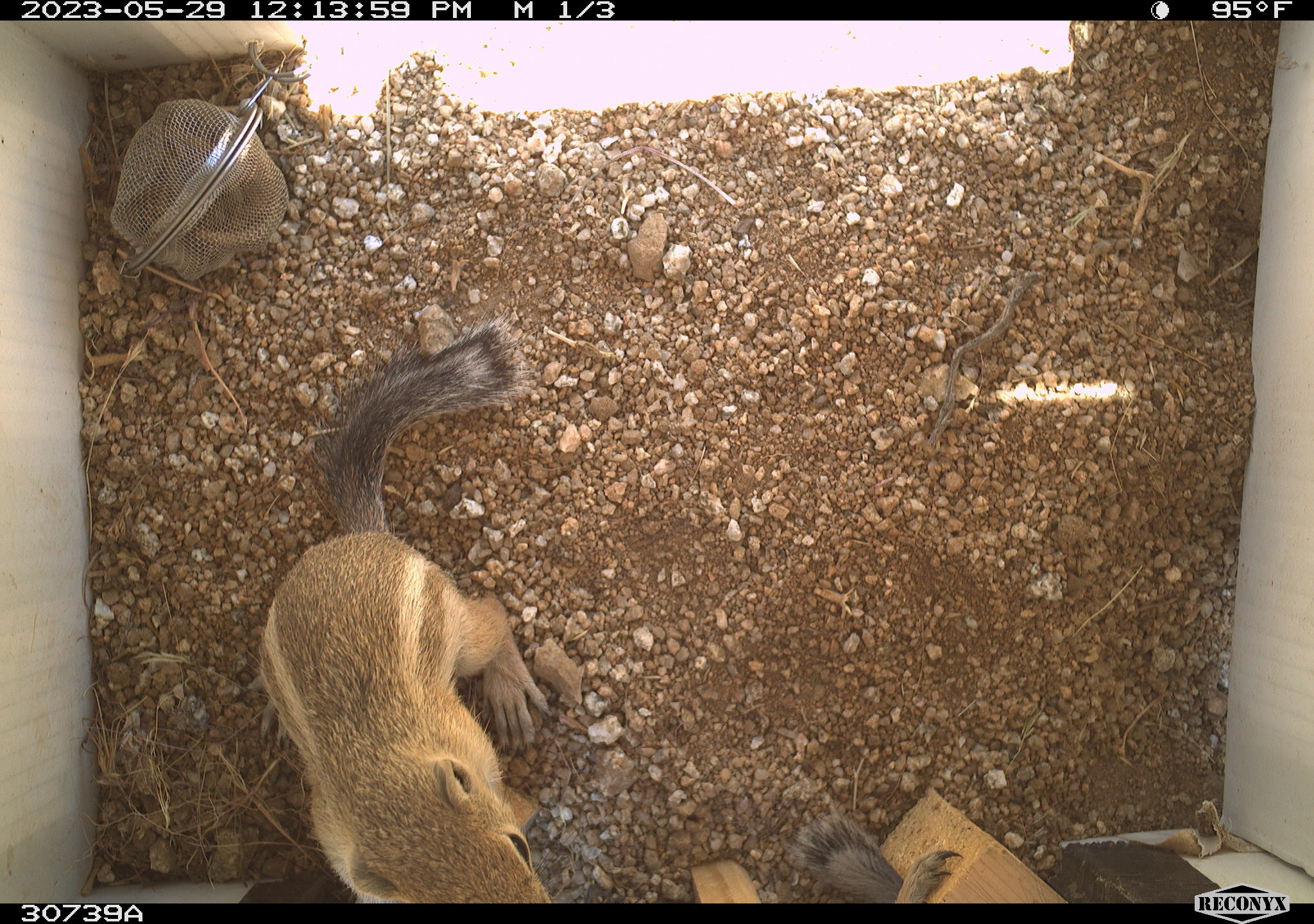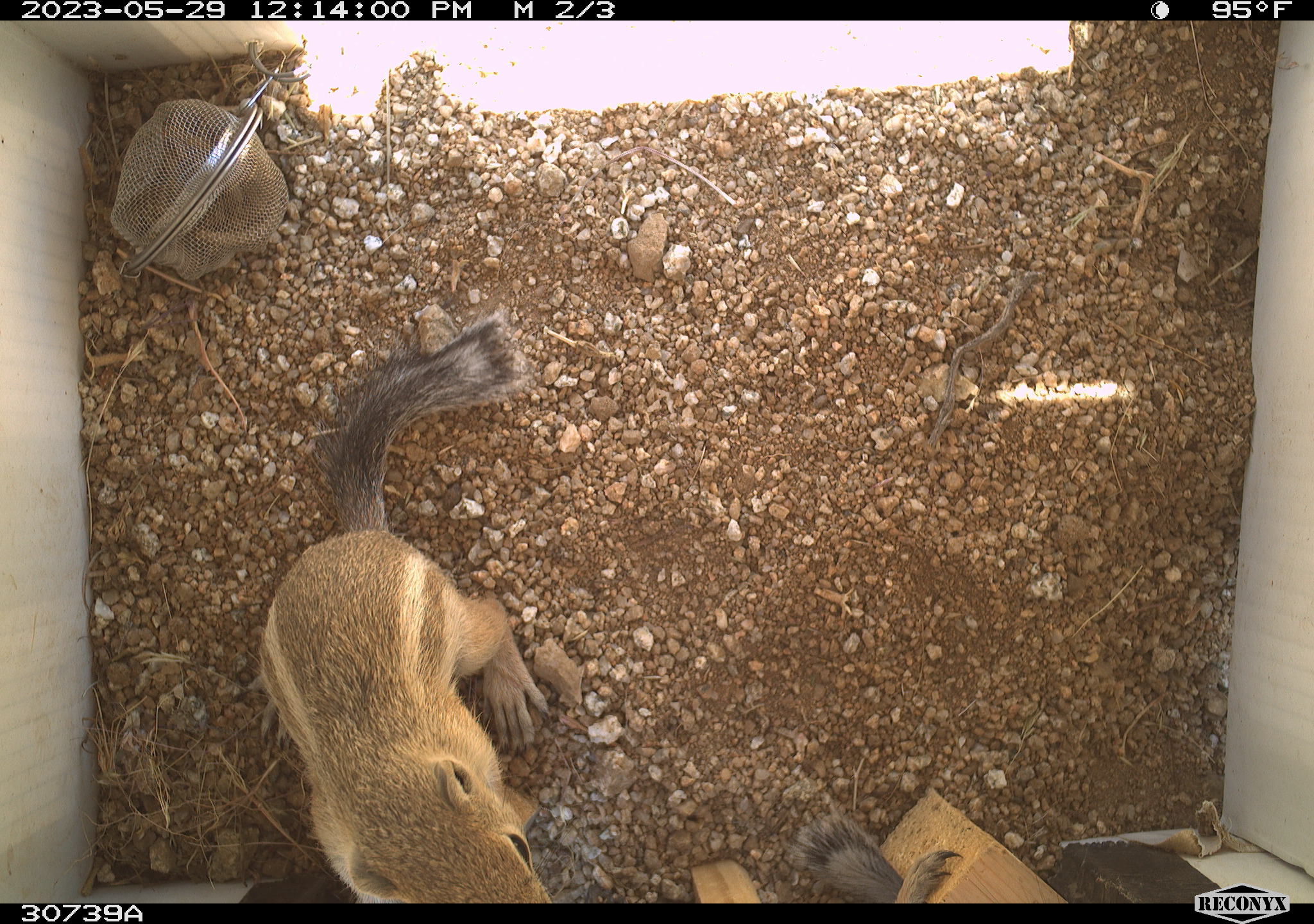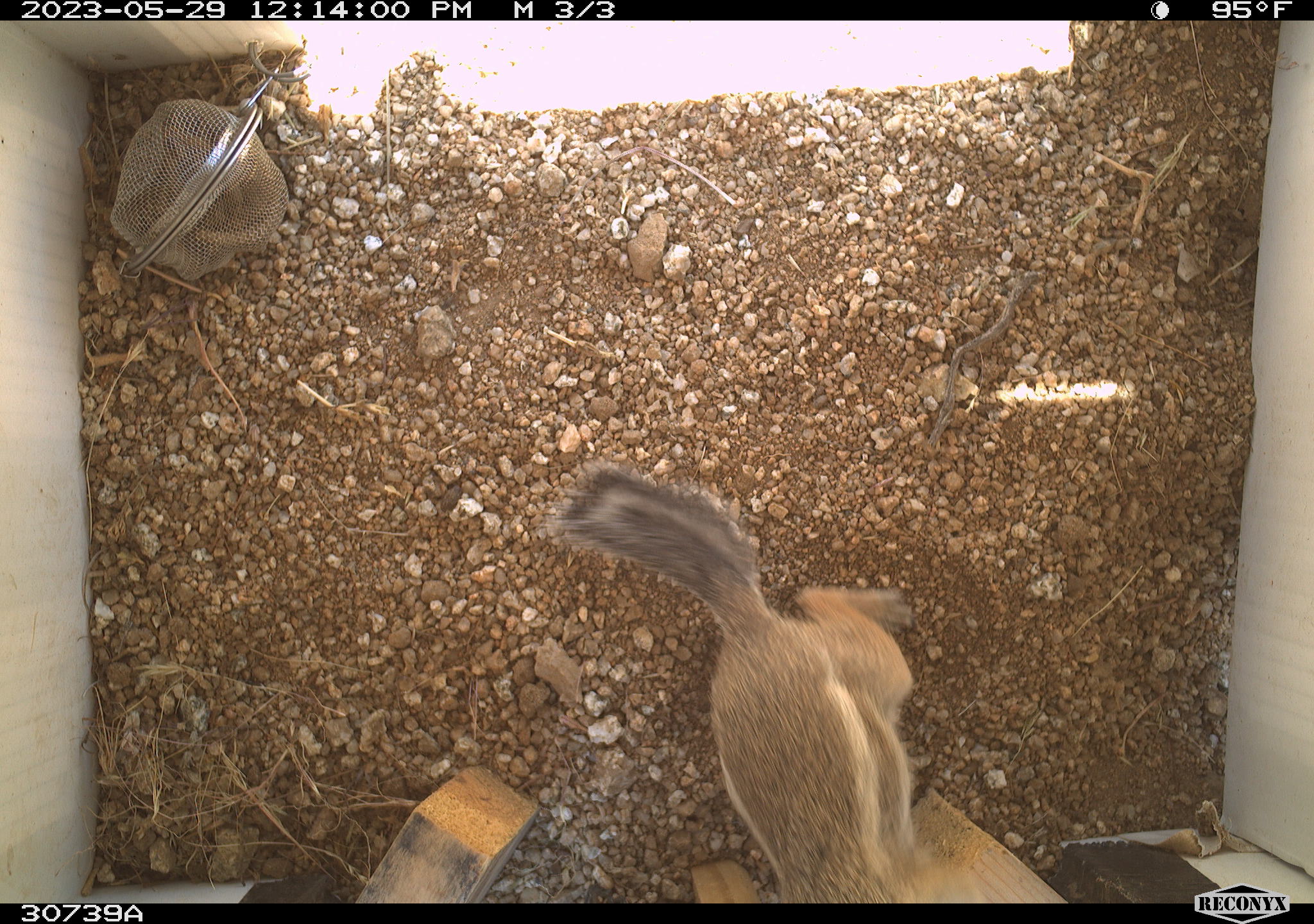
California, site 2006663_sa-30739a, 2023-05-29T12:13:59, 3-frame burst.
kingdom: Animalia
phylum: Chordata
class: Mammalia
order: Rodentia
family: Sciuridae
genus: Ammospermophilus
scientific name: Ammospermophilus leucurus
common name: white-tailed antelope squirrel